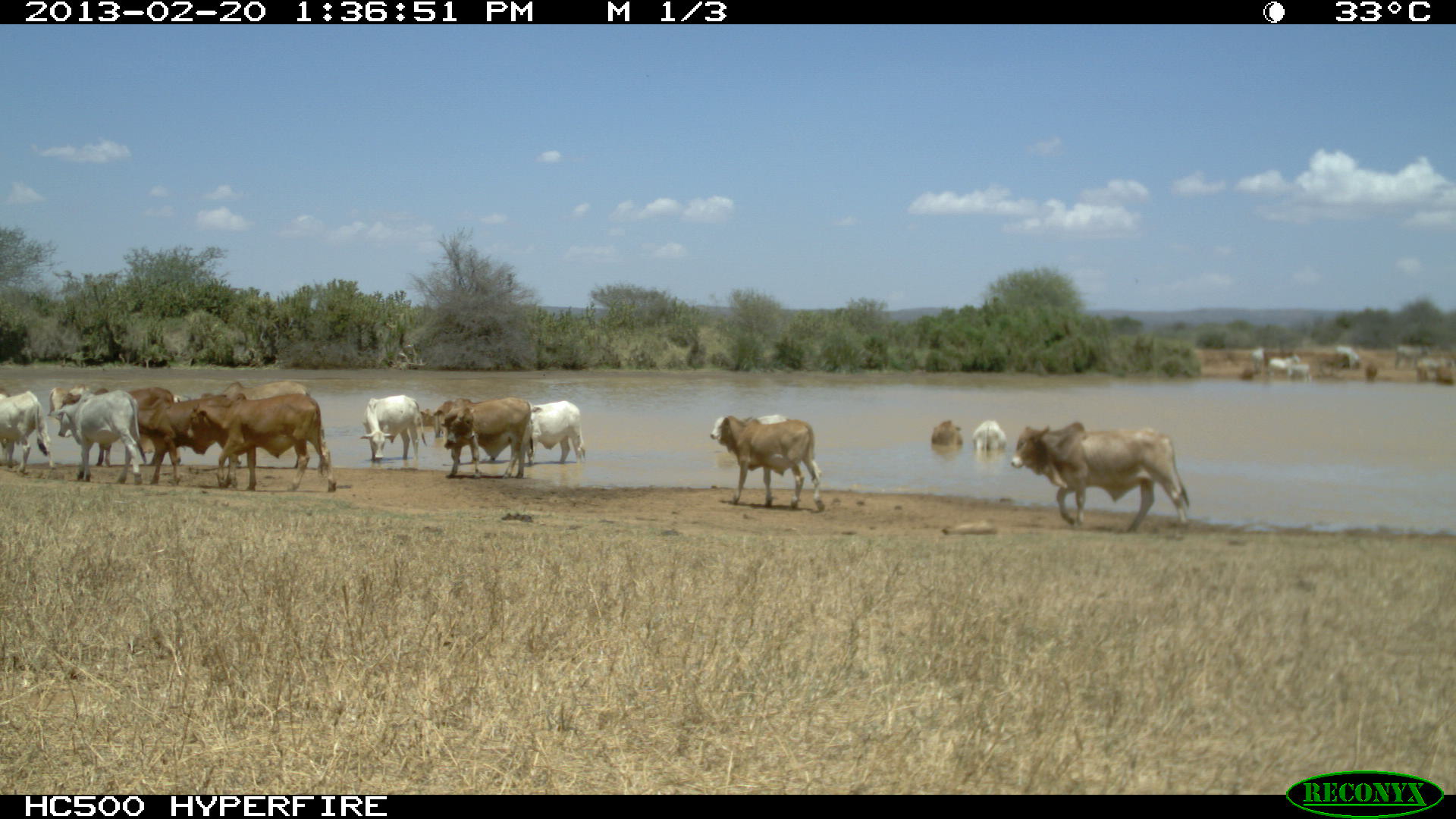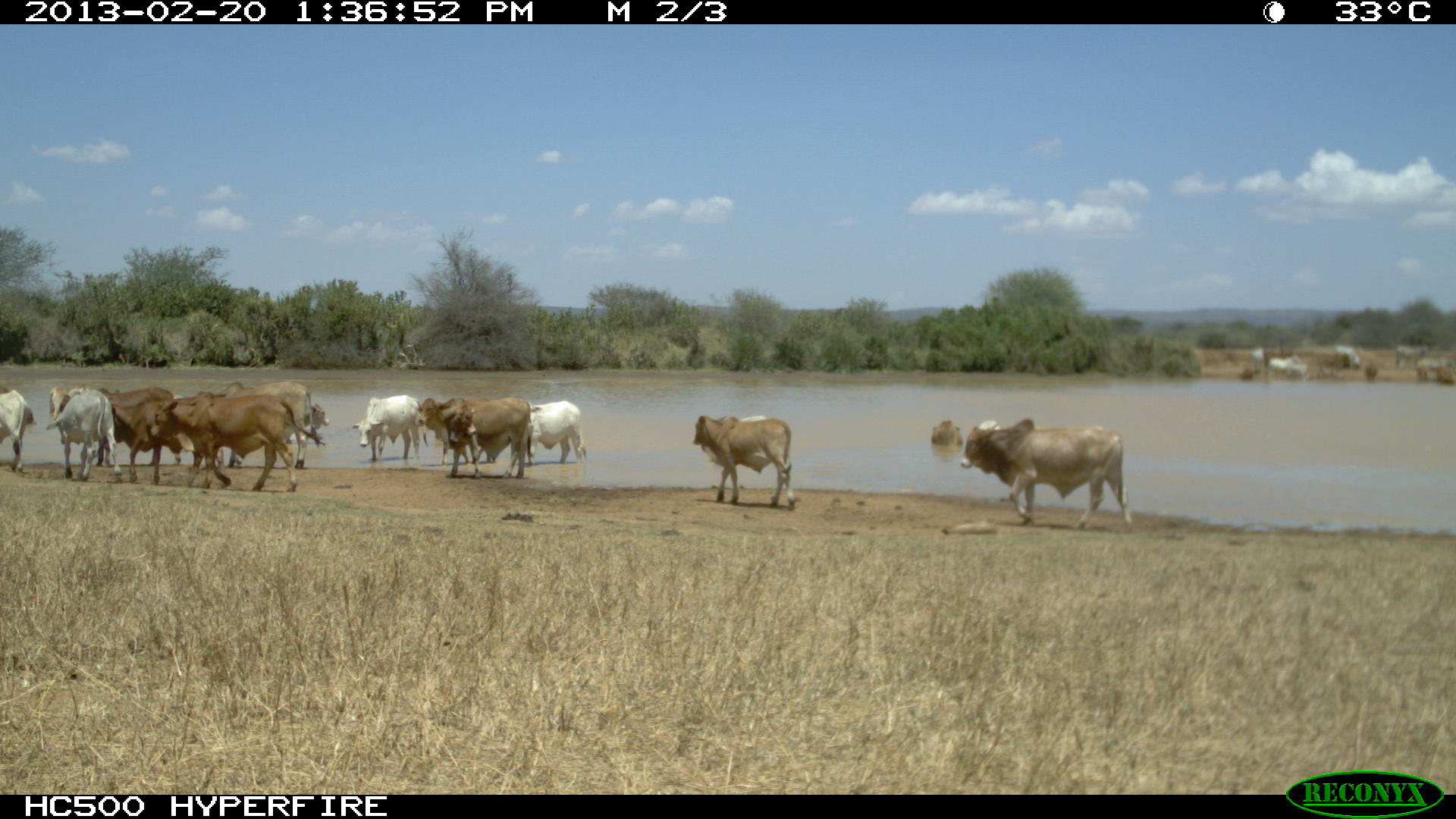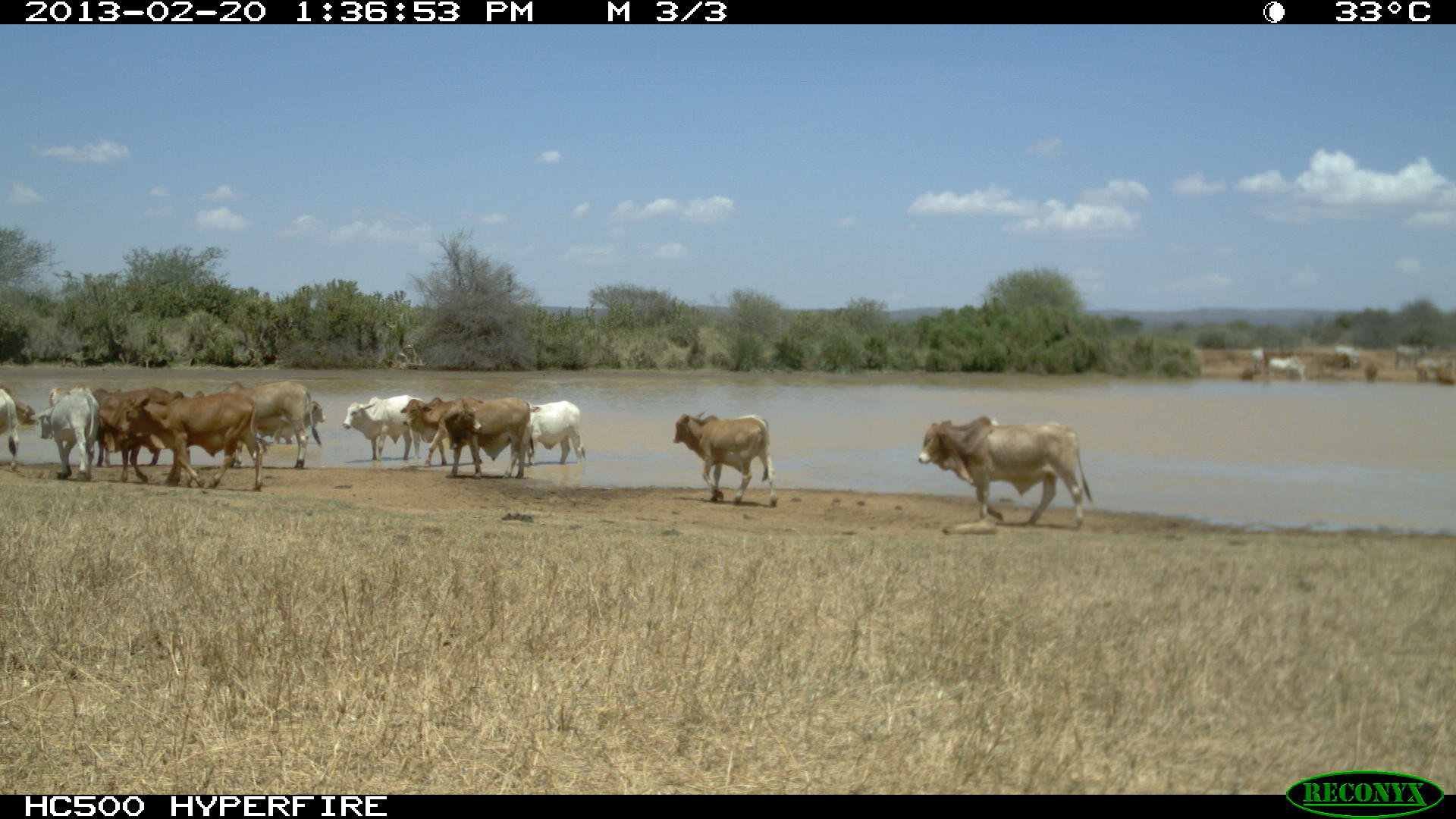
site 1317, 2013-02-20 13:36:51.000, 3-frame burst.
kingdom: Animalia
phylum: Chordata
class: Mammalia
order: Artiodactyla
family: Bovidae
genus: Bos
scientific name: Bos taurus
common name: domestic cattle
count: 22